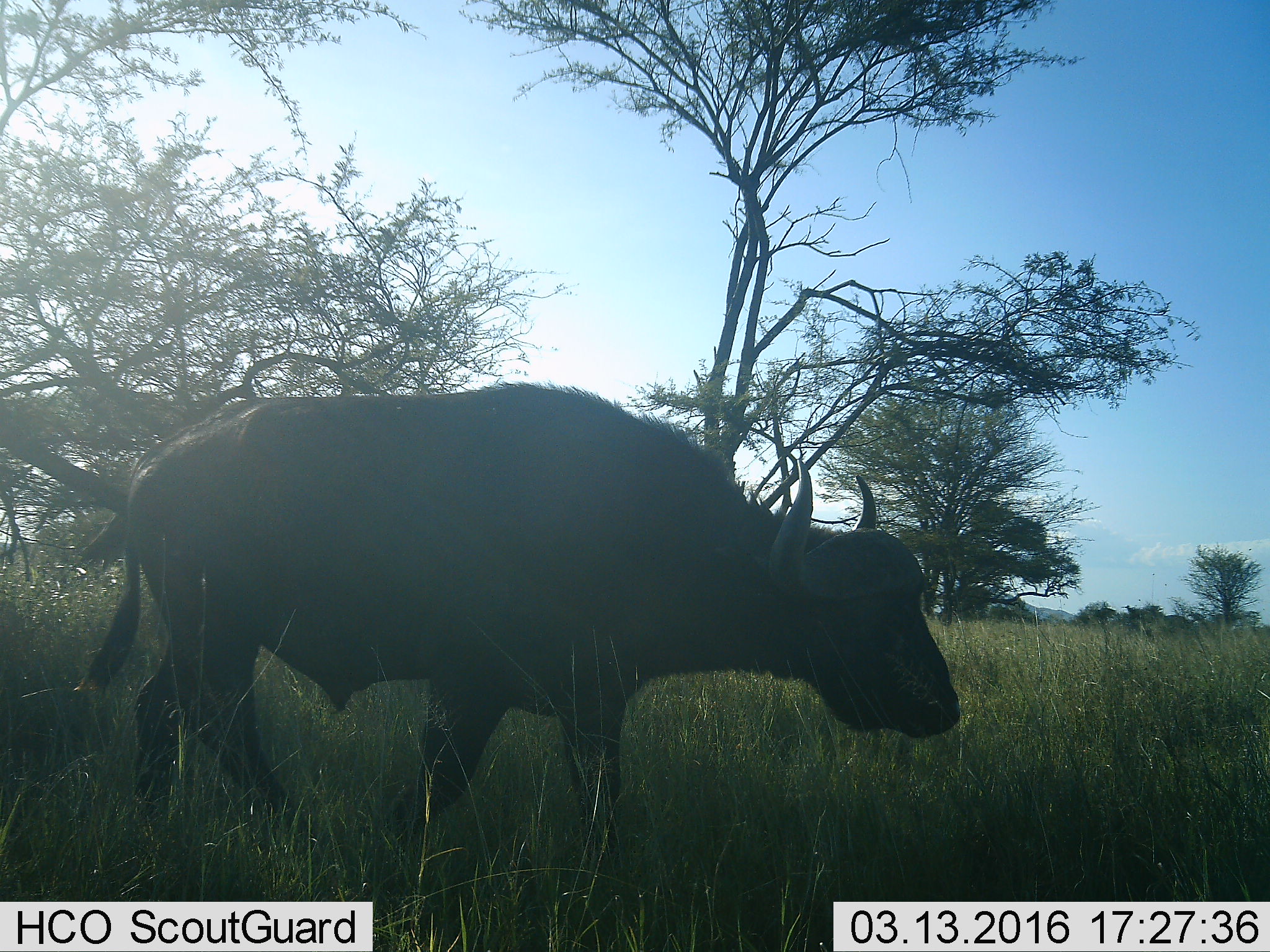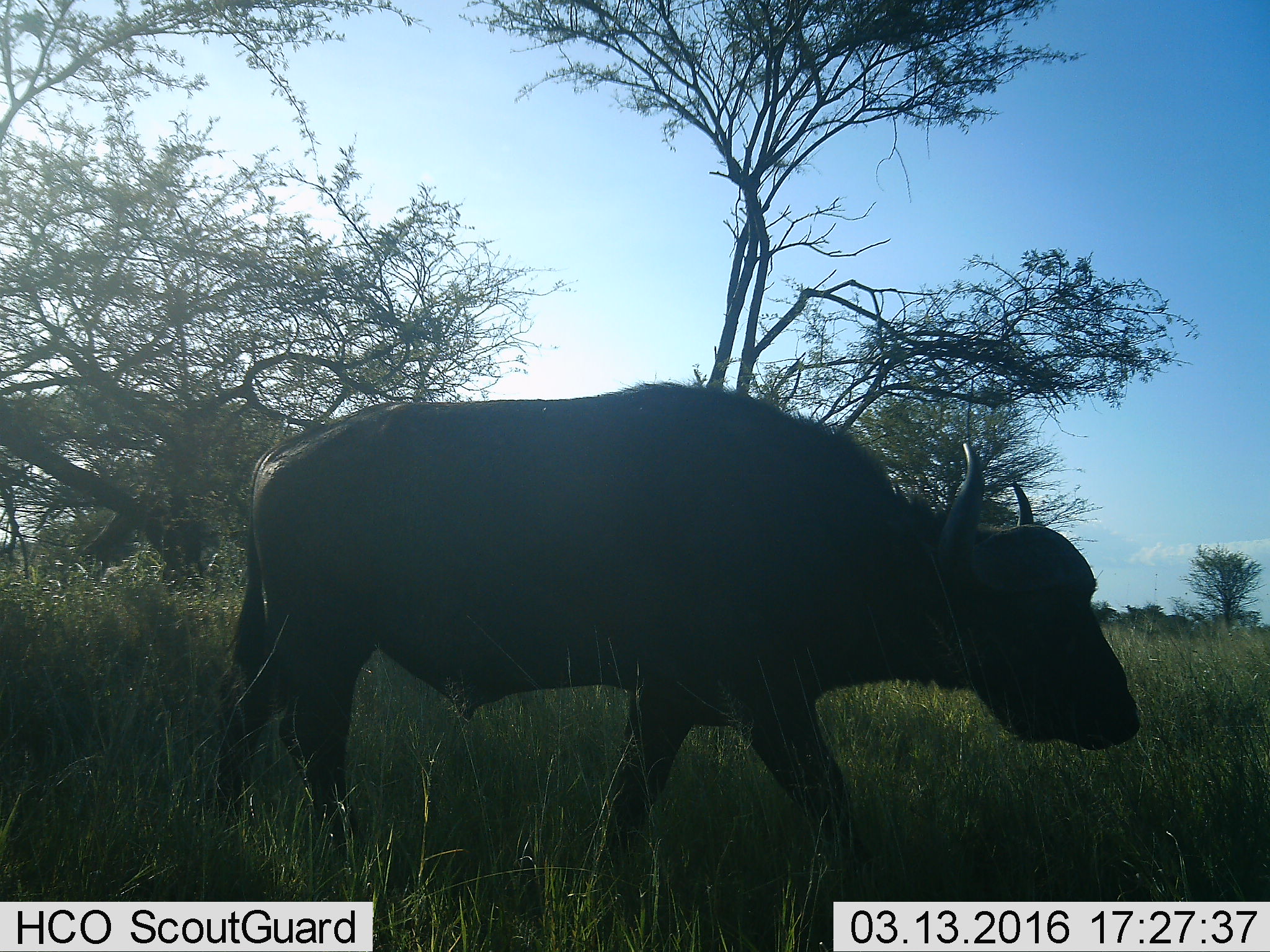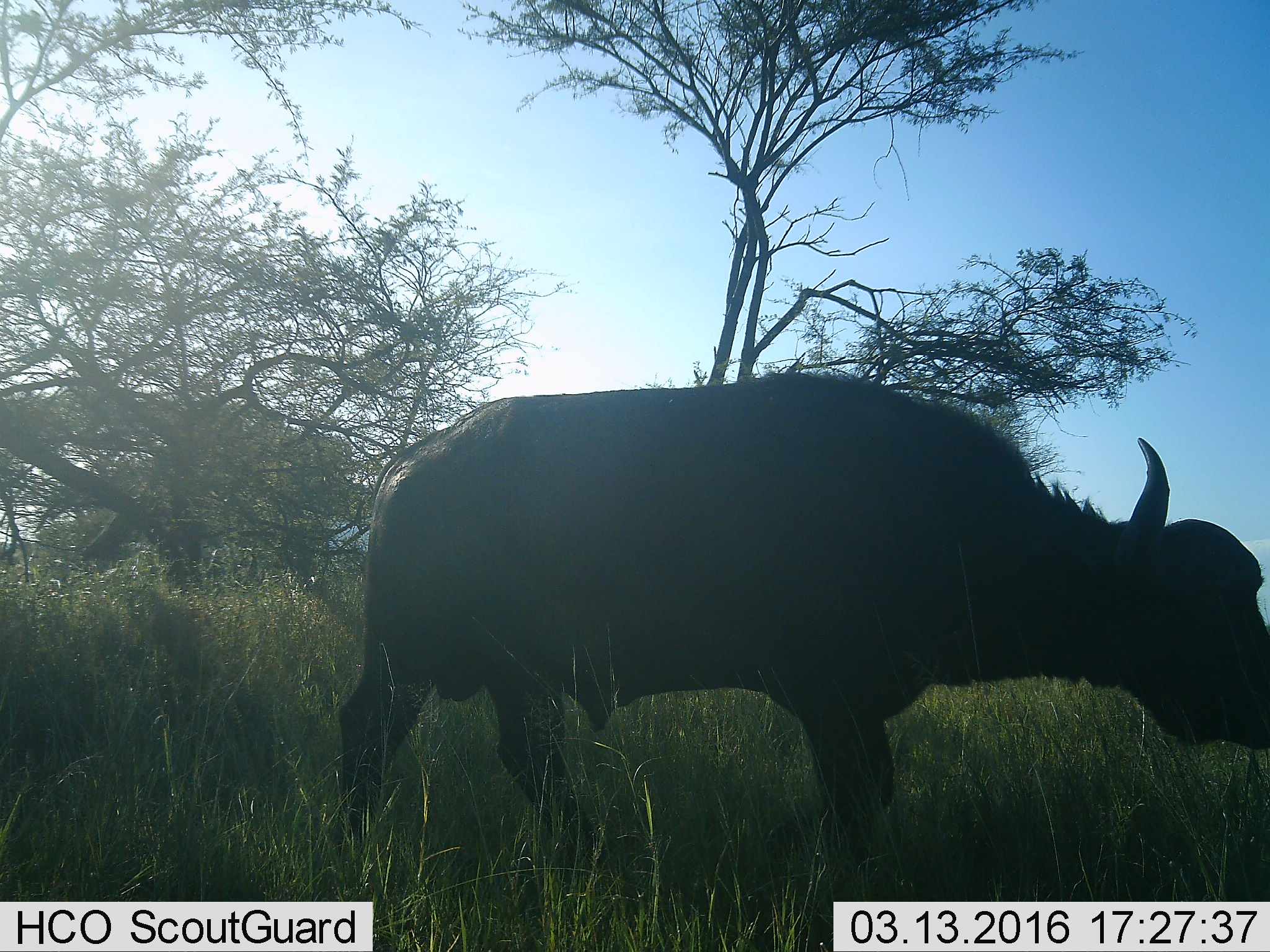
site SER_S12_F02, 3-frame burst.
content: unidentified animal